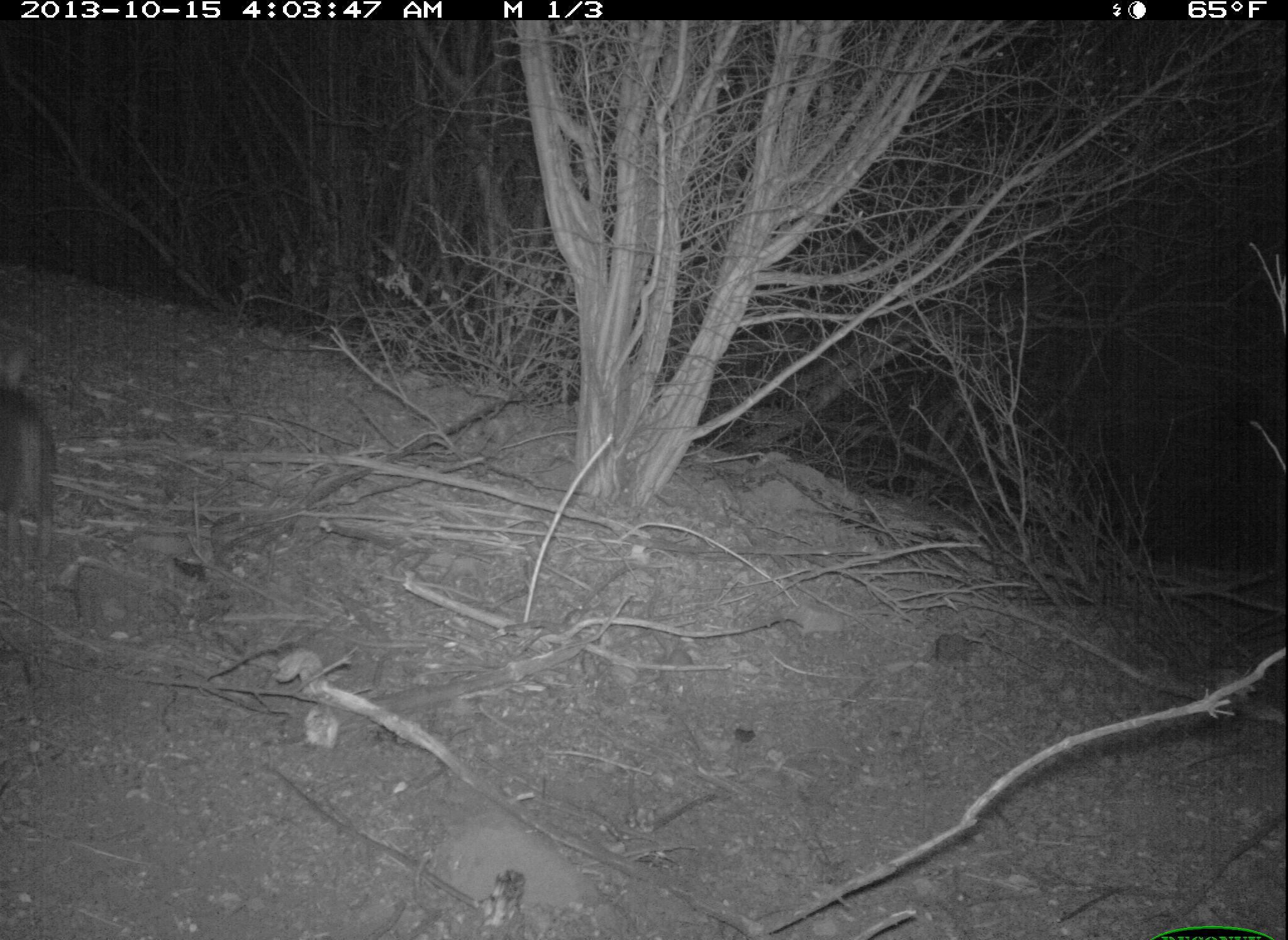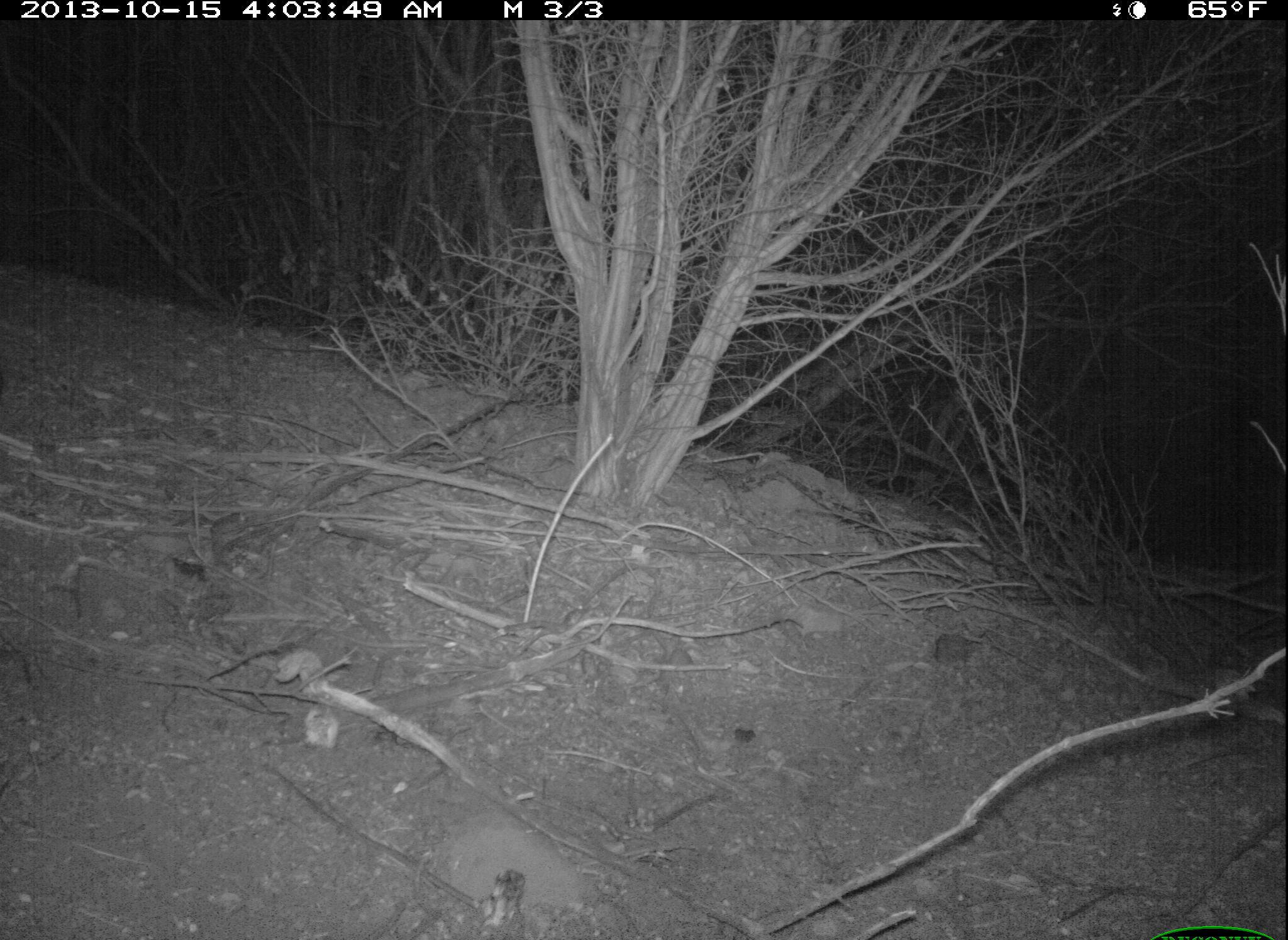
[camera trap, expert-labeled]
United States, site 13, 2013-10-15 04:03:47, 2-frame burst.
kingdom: Animalia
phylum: Chordata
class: Mammalia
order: Lagomorpha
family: Leporidae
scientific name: Leporidae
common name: rabbits and hares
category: rabbit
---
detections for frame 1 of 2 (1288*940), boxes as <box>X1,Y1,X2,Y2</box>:
rabbit: <box>0,333,61,567</box>